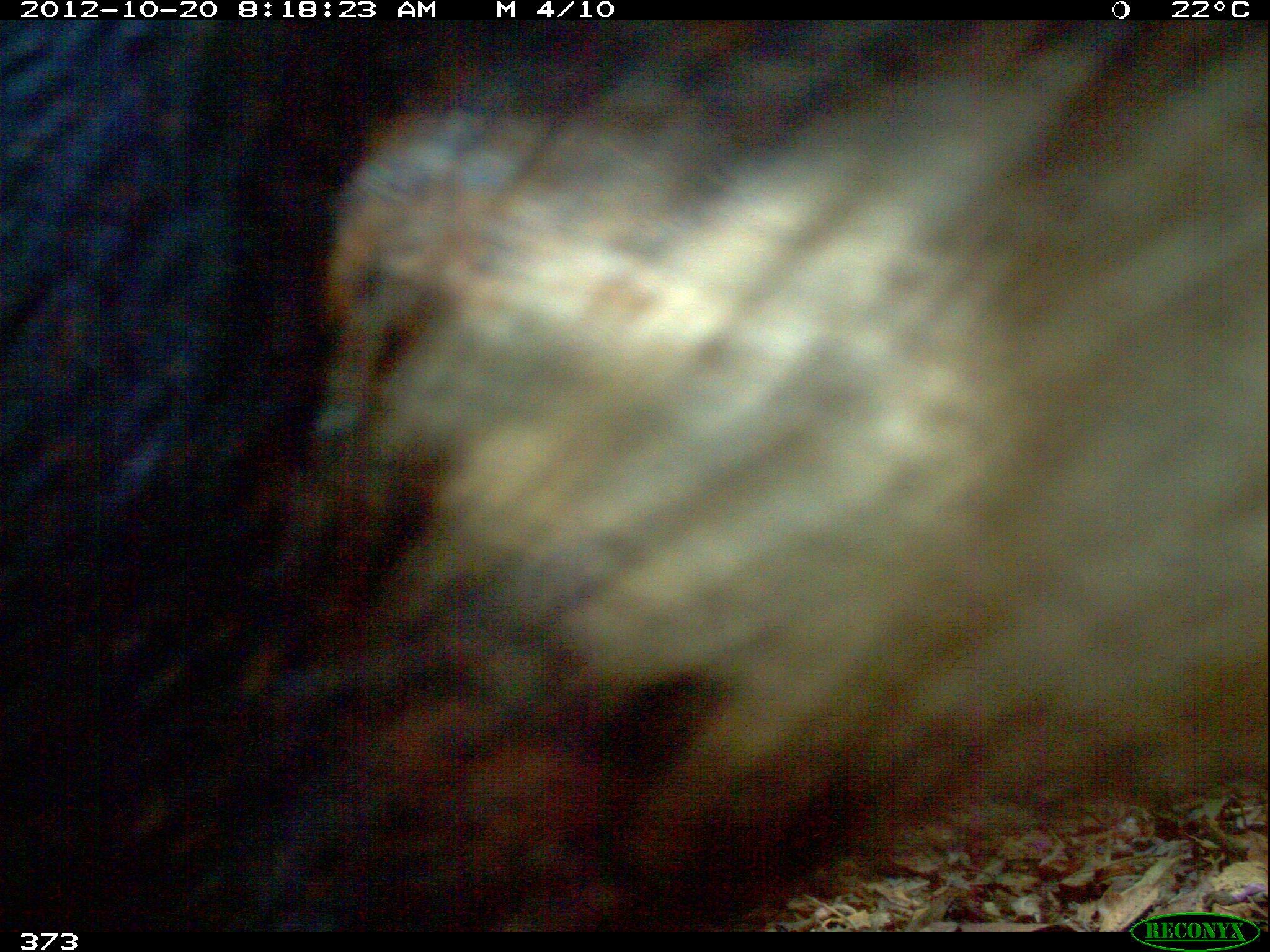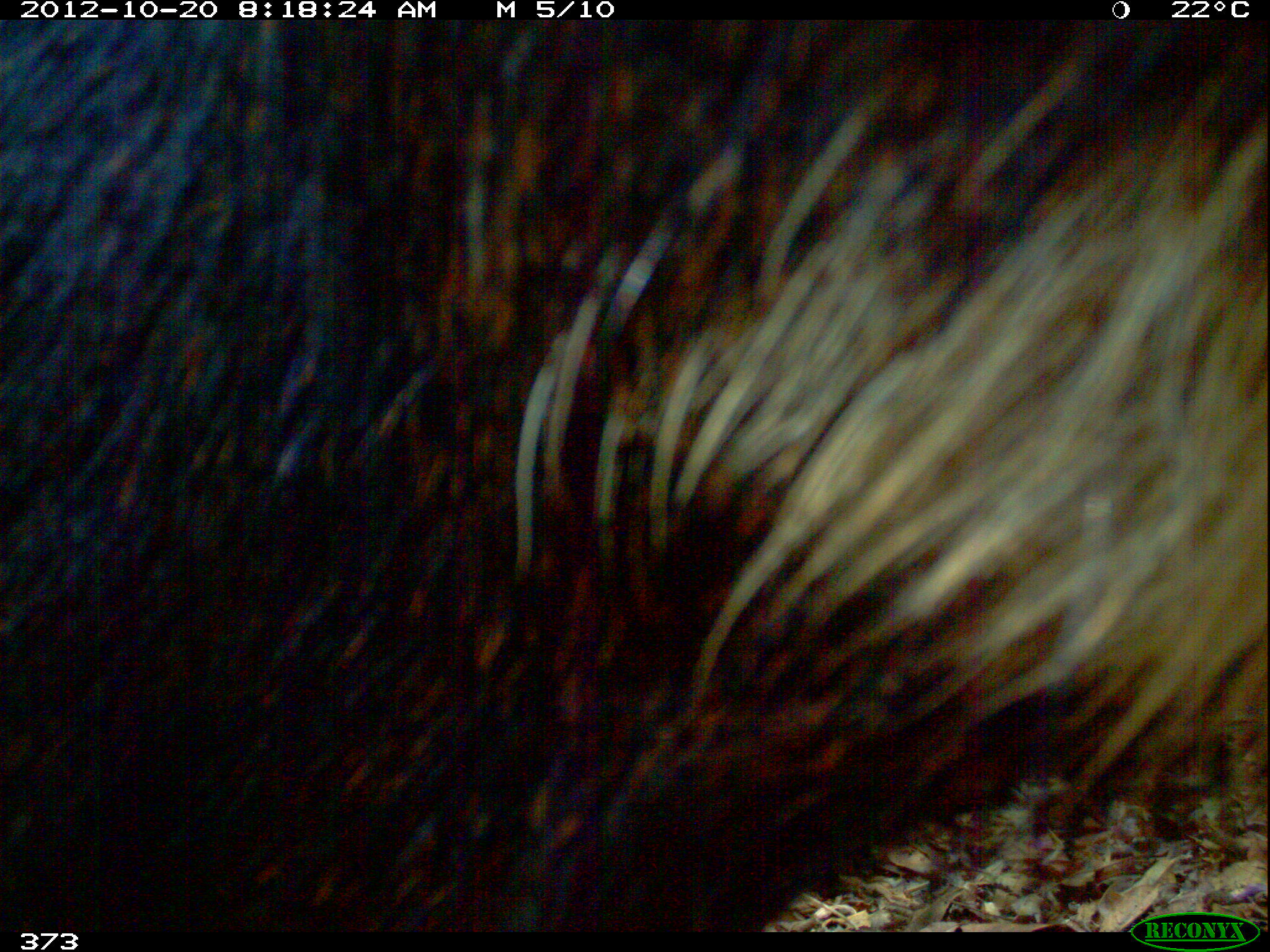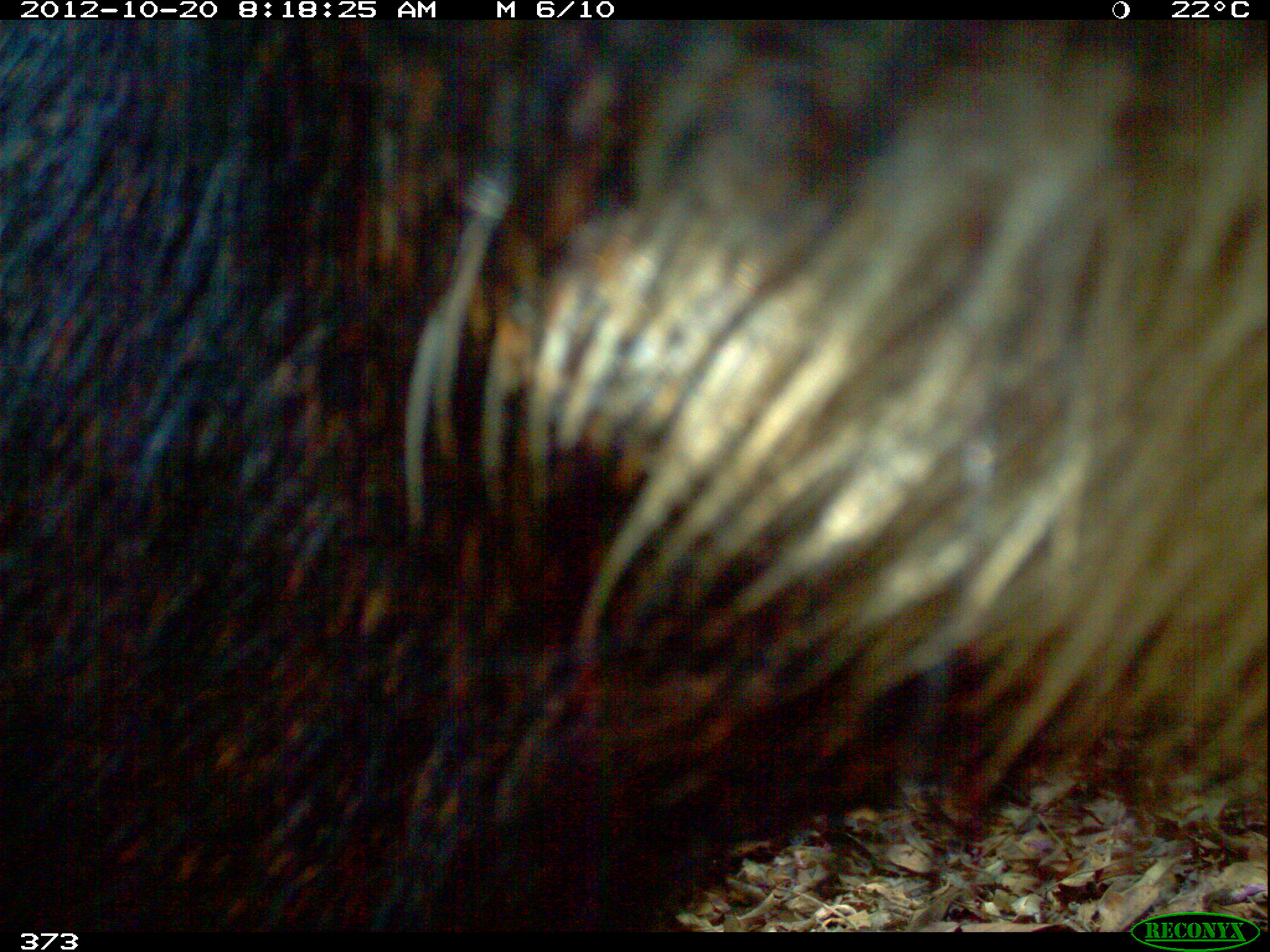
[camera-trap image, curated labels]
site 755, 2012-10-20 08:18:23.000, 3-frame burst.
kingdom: Animalia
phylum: Chordata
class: Mammalia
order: Artiodactyla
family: Tayassuidae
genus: Tayassu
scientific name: Tayassu pecari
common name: white-lipped peccary